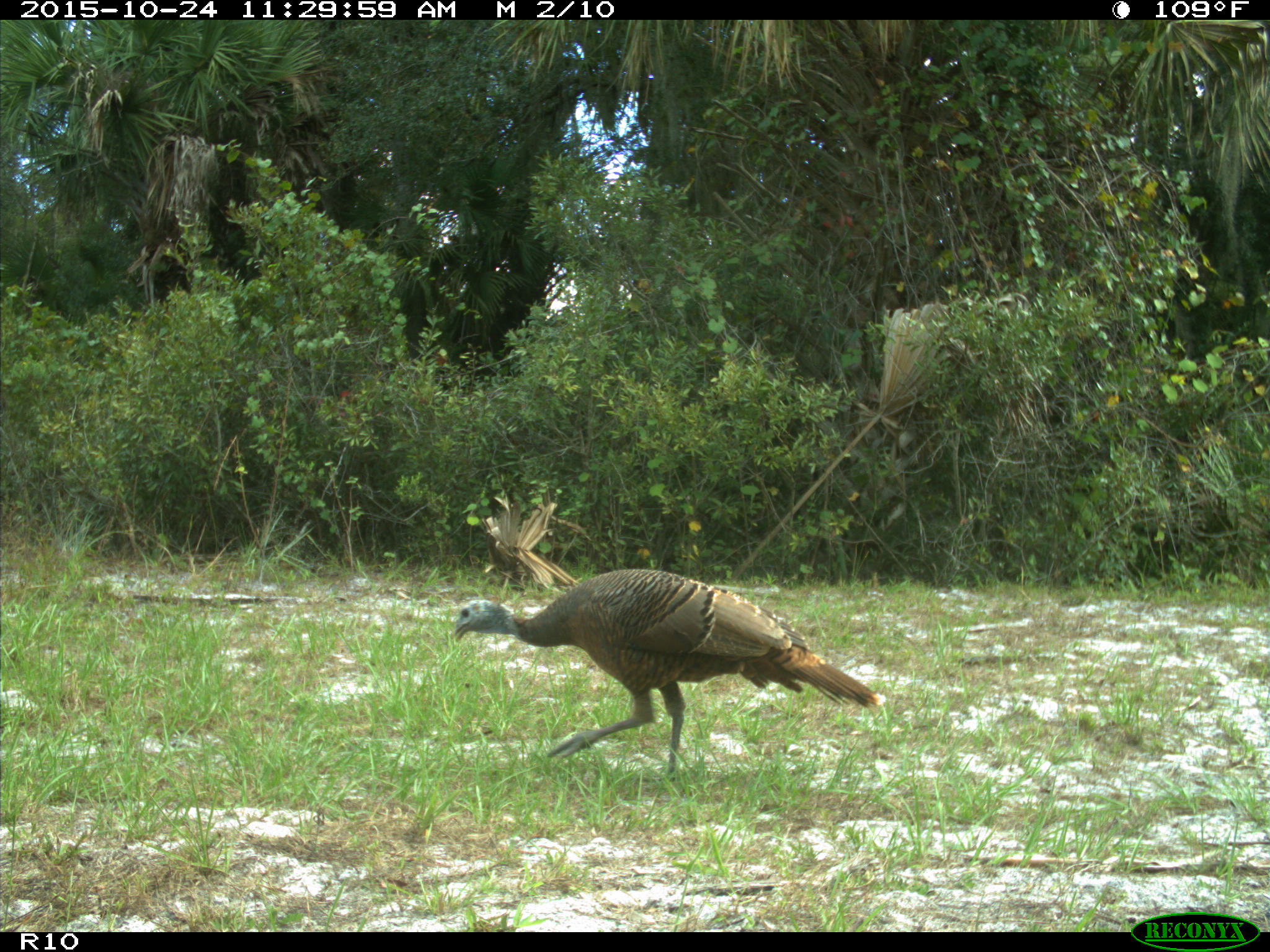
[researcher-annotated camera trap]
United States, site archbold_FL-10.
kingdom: Animalia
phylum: Chordata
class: Aves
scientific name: Aves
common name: birds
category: unidentified bird